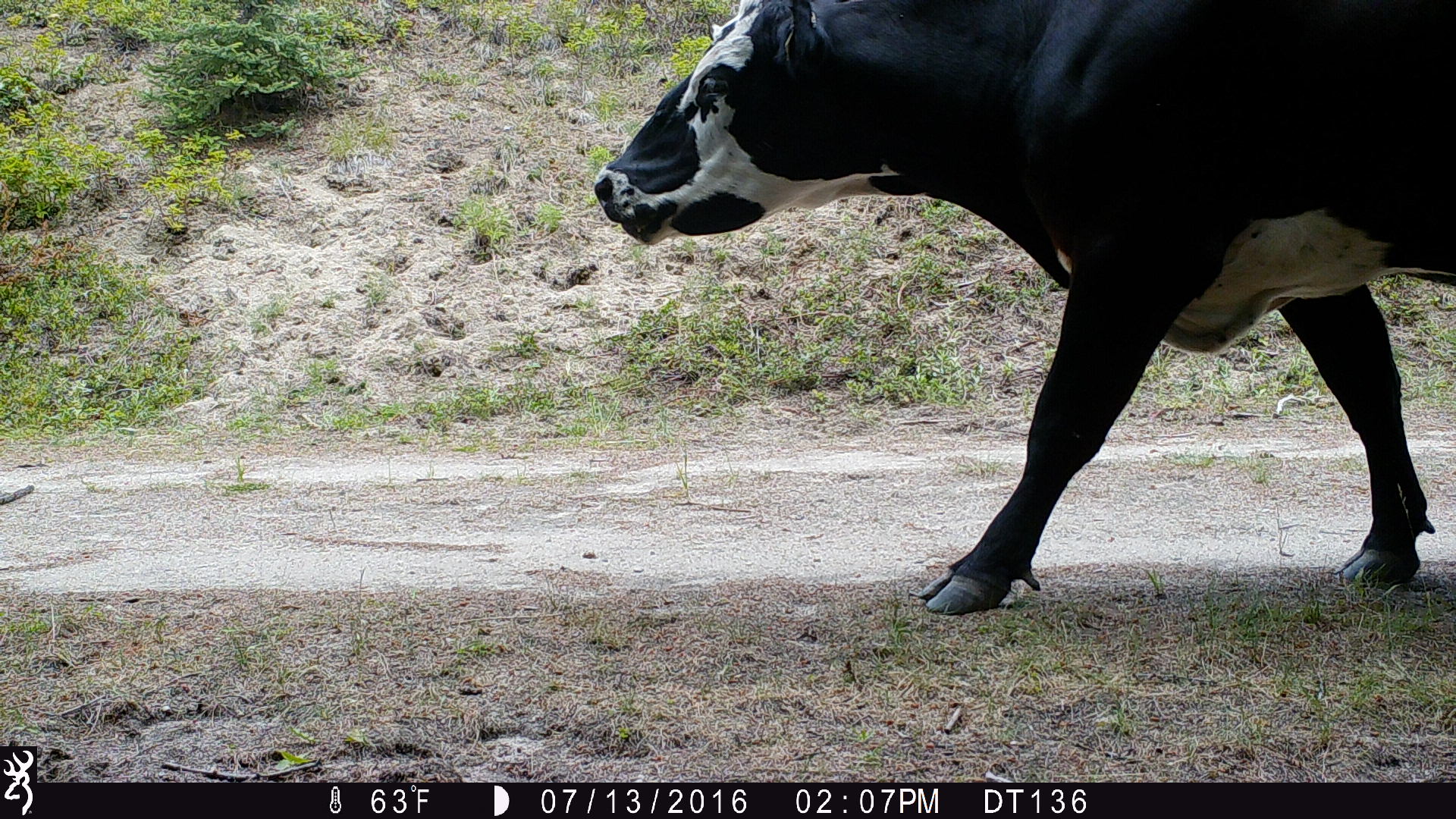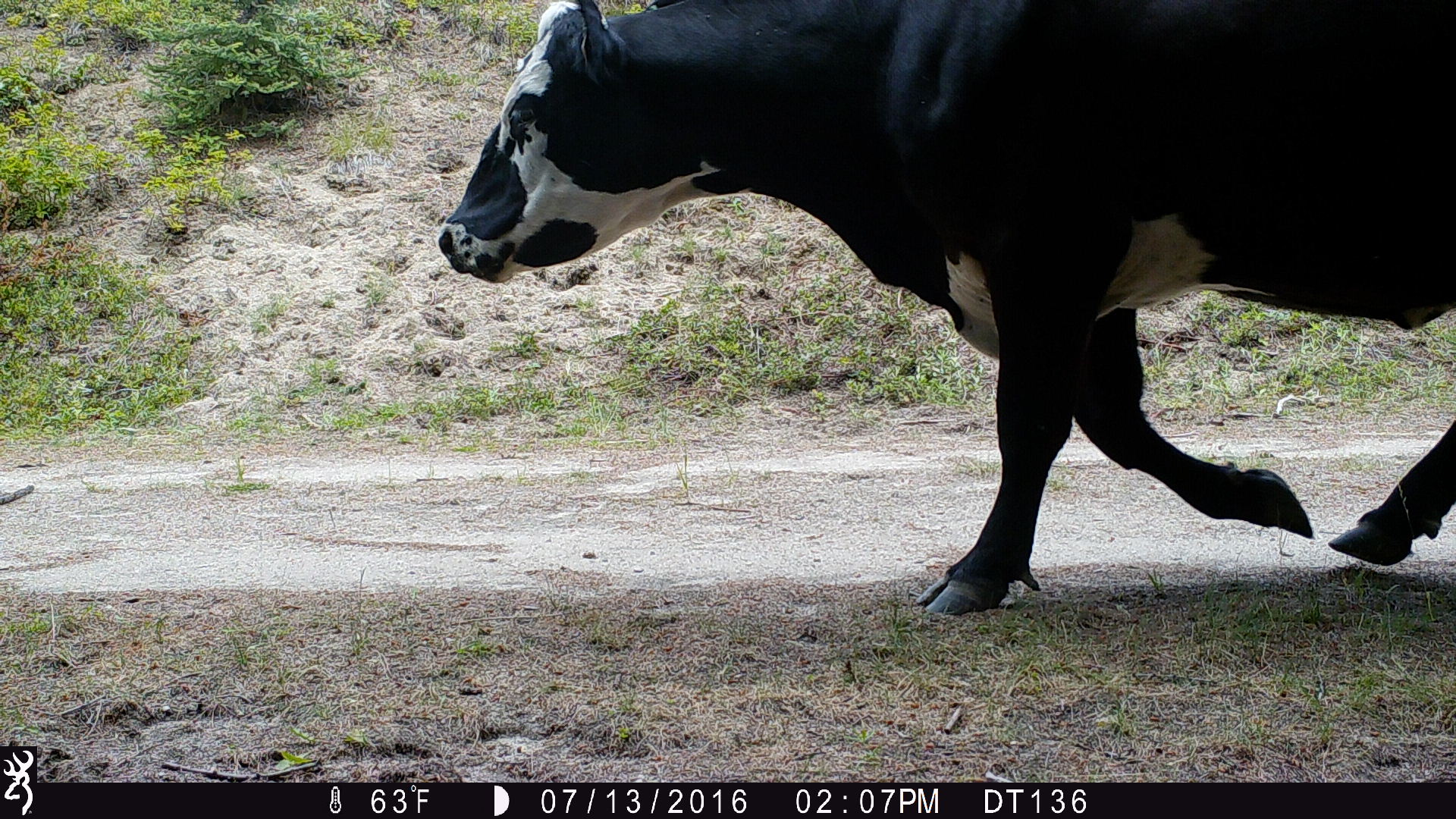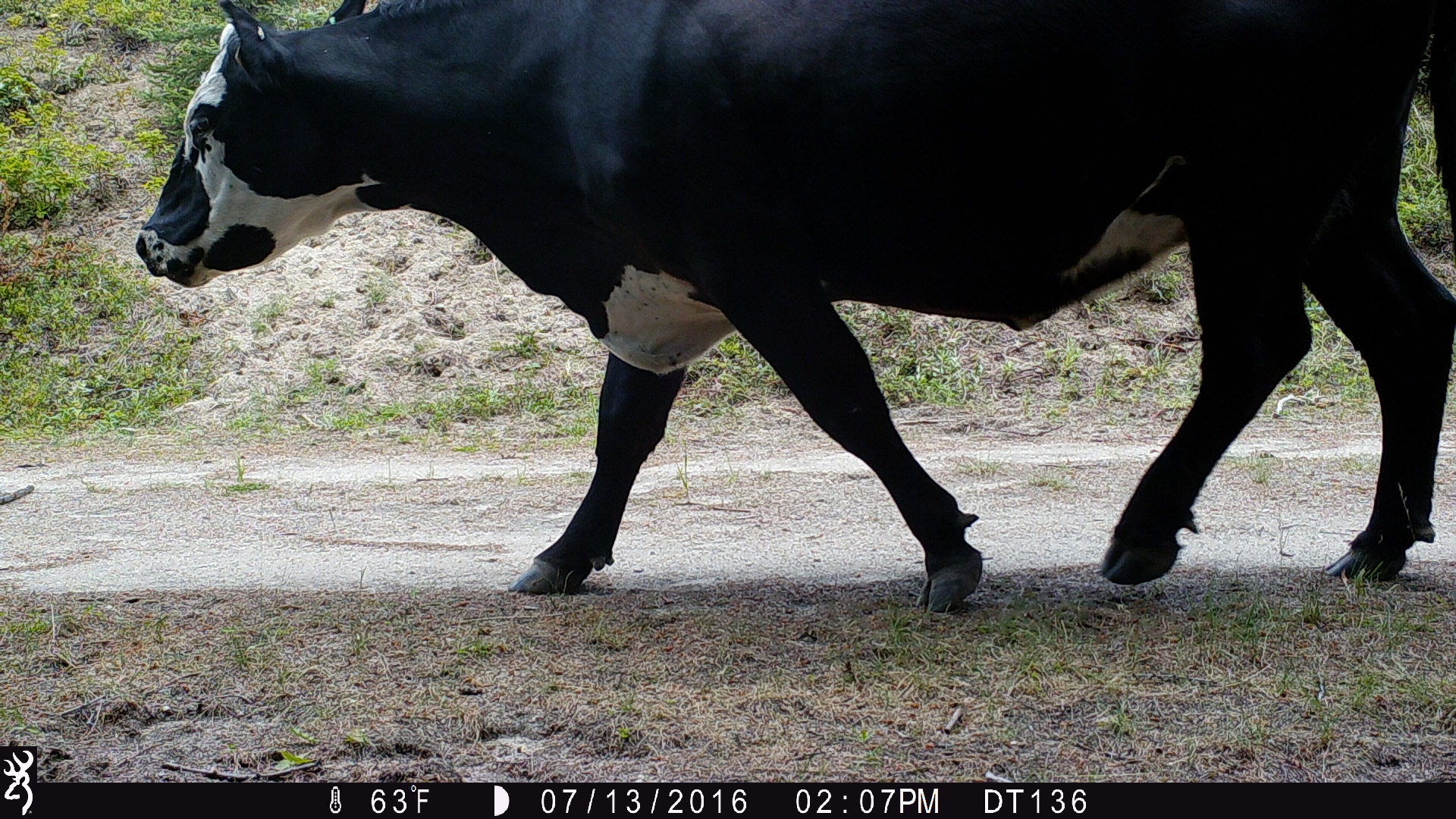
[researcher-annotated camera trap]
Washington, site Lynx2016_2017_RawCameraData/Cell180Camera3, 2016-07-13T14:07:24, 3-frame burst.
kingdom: Animalia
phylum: Chordata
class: Mammalia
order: Artiodactyla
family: Bovidae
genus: Bos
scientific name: Bos taurus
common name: domestic cattle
Domestic cattle (Bos taurus). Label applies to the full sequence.